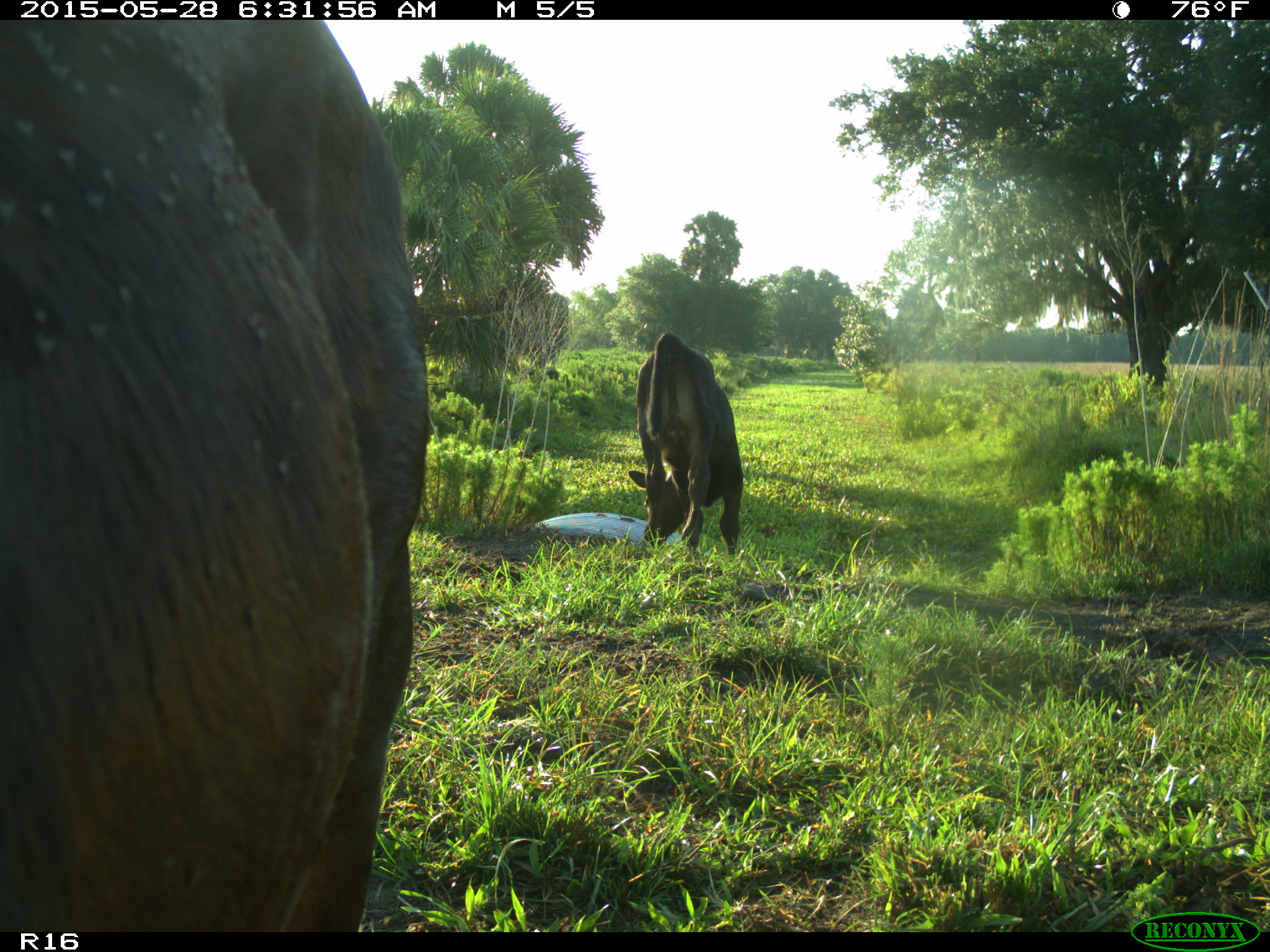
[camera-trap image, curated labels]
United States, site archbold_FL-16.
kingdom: Animalia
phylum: Chordata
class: Mammalia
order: Artiodactyla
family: Bovidae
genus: Bos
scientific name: Bos taurus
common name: domestic cow